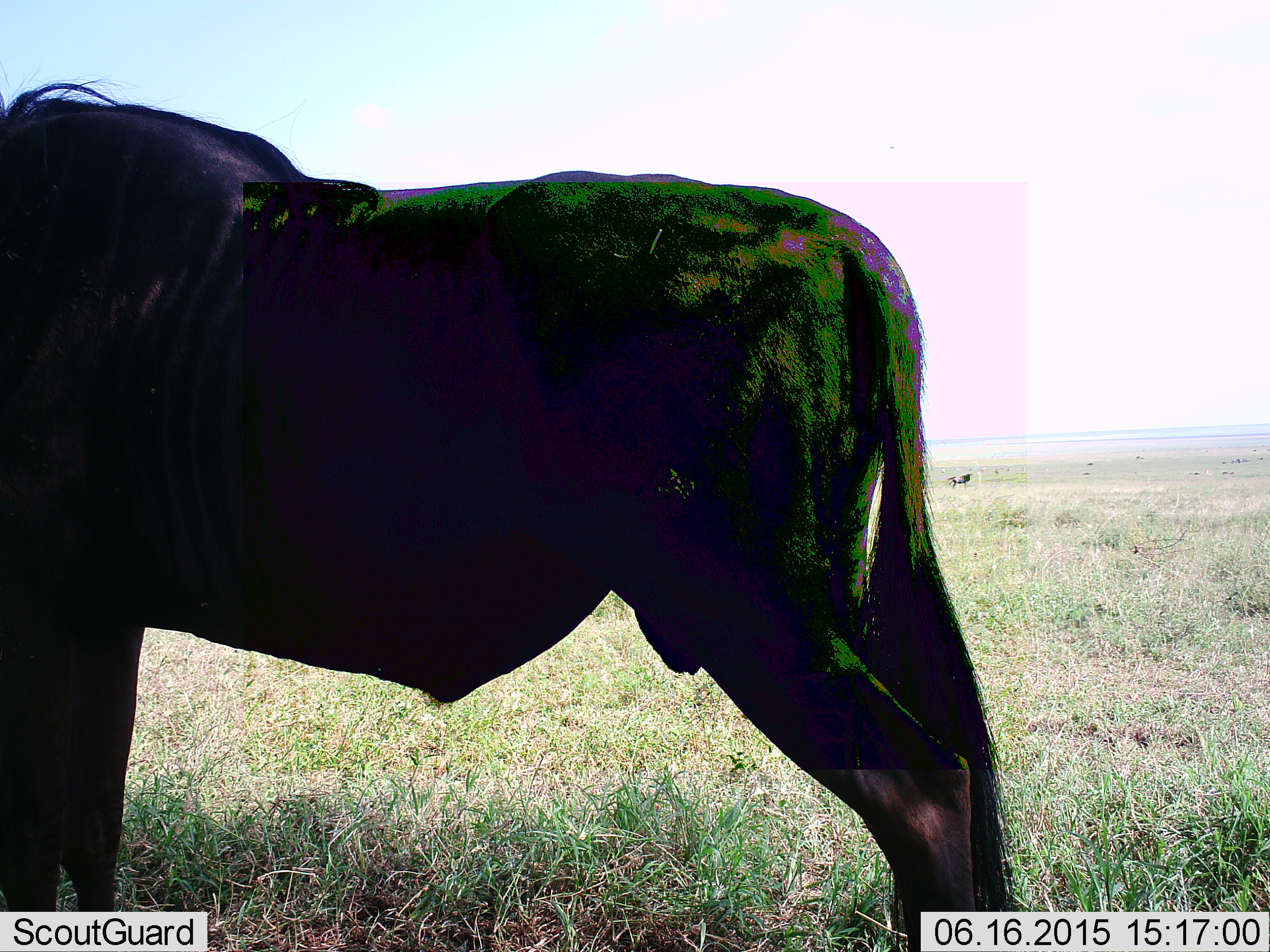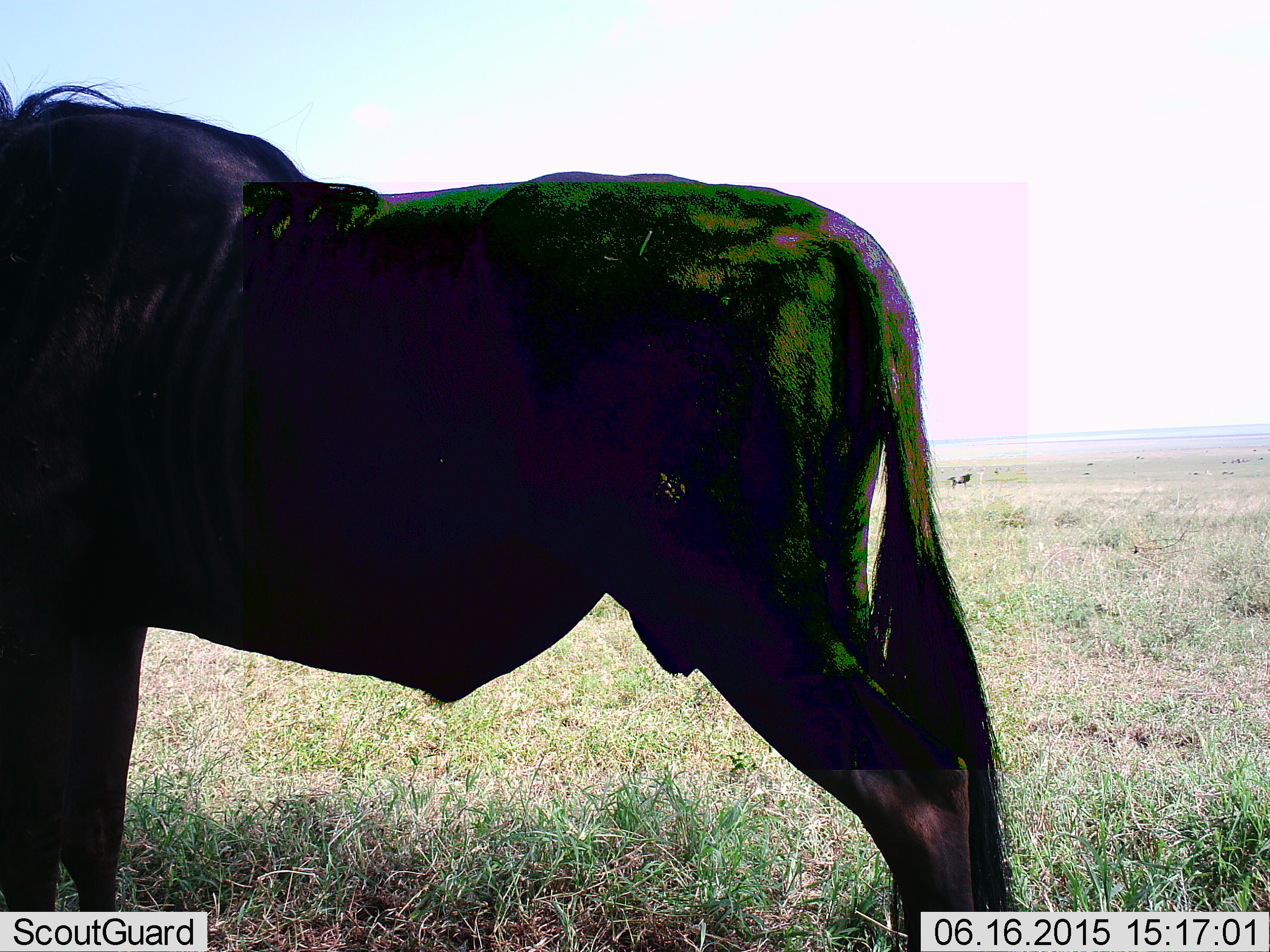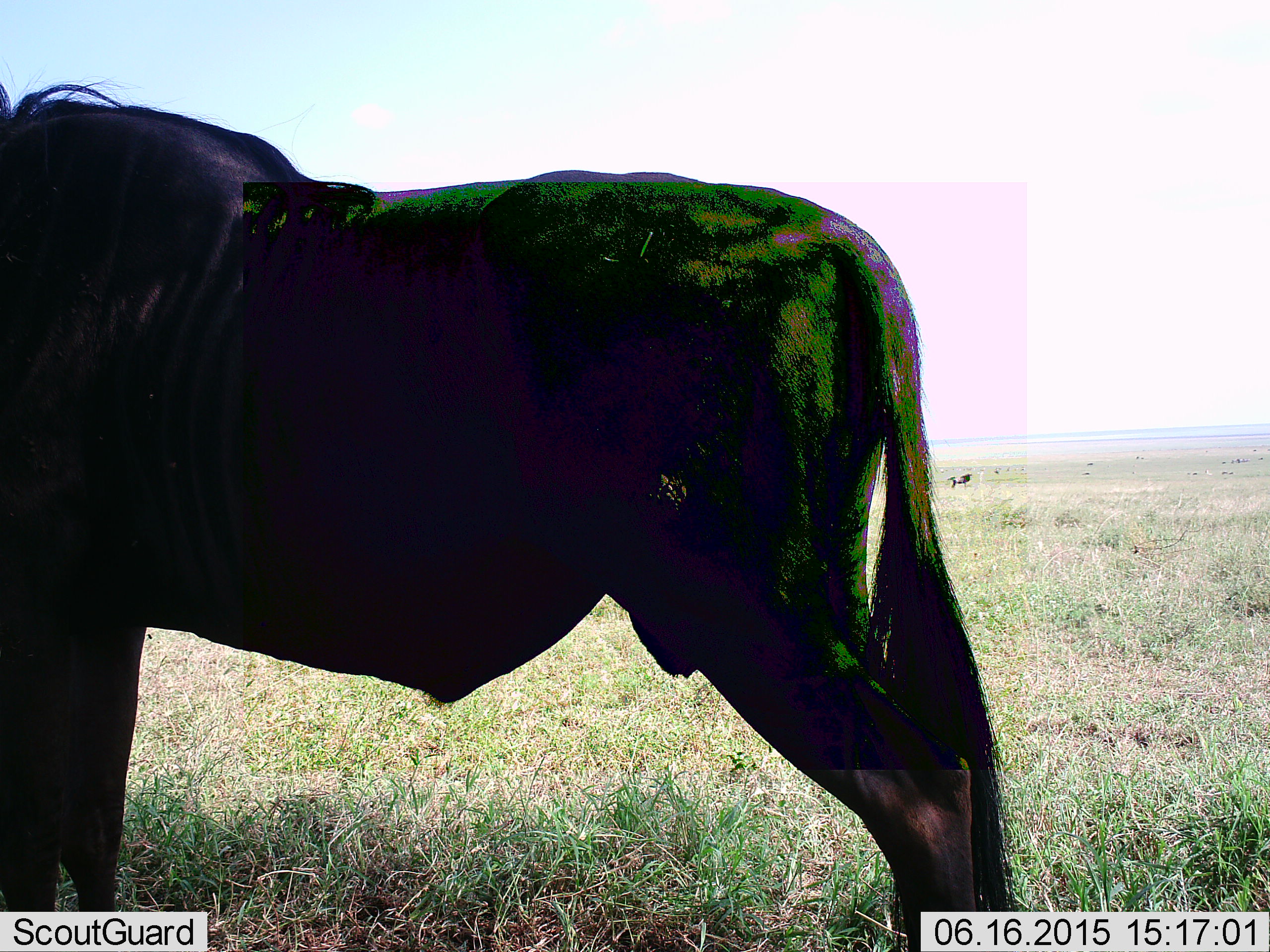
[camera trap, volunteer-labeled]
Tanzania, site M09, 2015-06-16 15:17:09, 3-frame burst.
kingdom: Animalia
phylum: Chordata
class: Mammalia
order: Artiodactyla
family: Bovidae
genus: Connochaetes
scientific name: Connochaetes taurinus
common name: blue wildebeest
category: wildebeest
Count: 1.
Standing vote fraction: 100%.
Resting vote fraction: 0%.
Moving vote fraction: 0%.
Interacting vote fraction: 0%.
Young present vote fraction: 0%.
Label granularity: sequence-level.